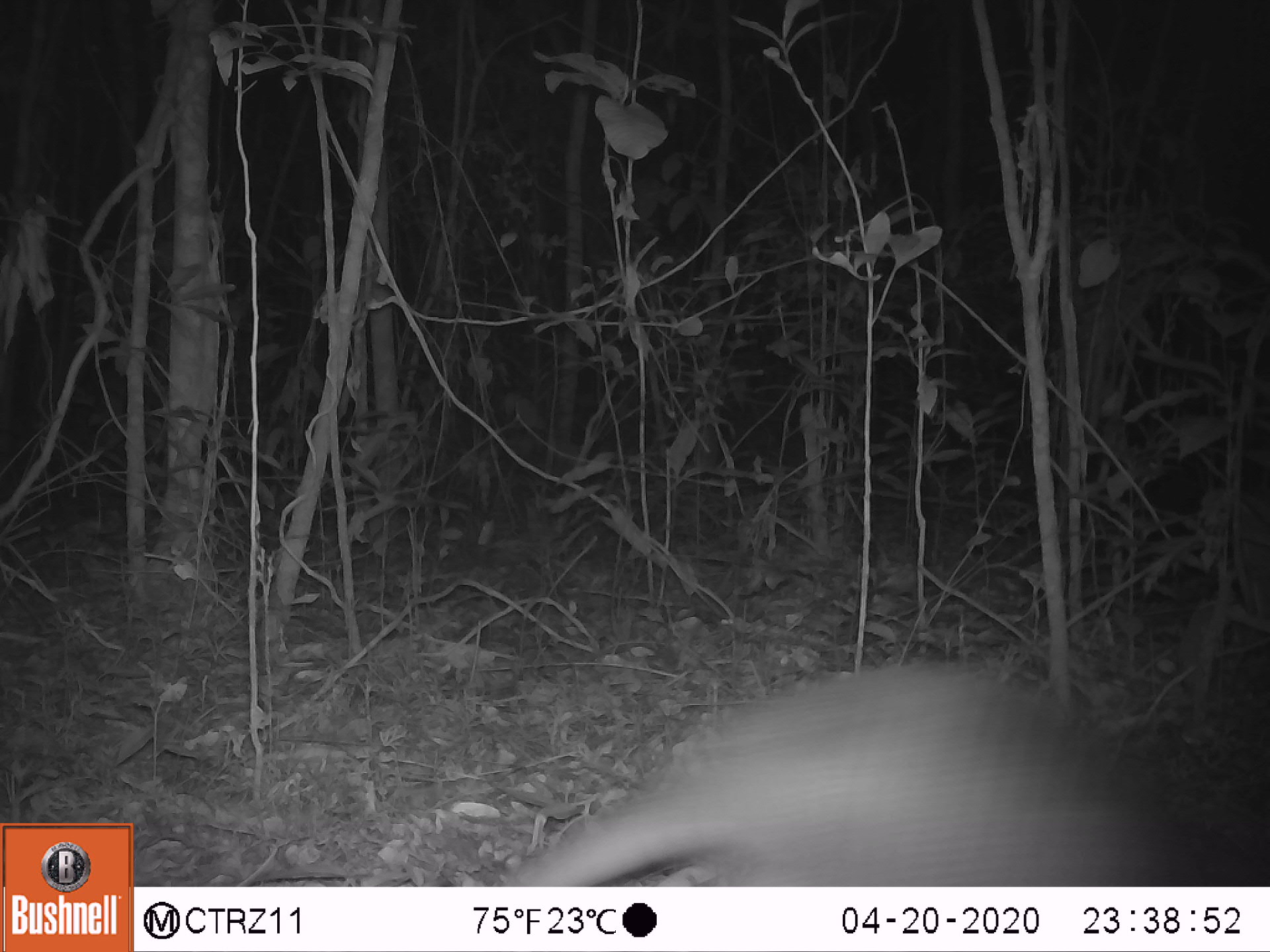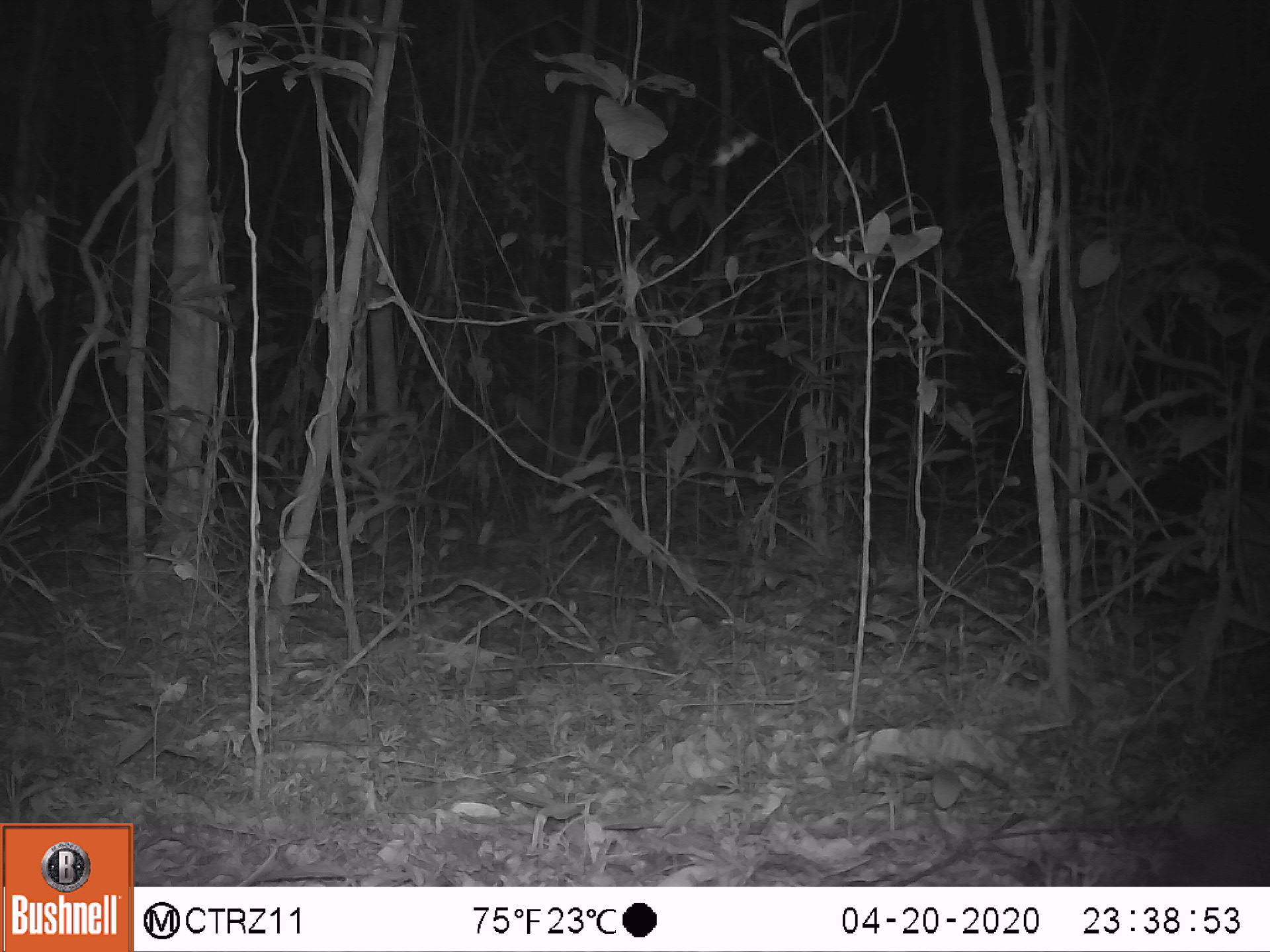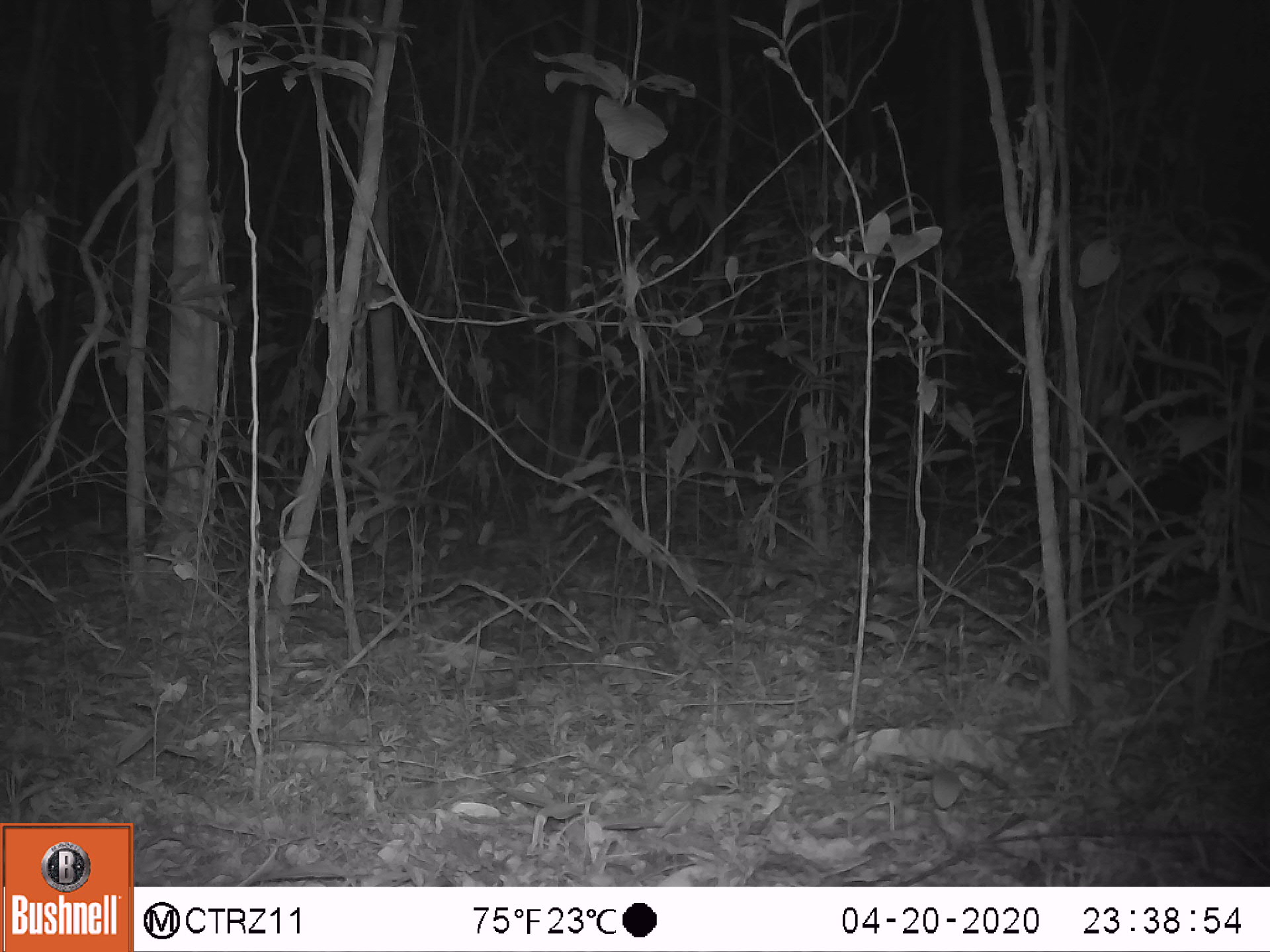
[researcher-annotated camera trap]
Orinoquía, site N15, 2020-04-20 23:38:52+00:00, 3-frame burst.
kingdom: Animalia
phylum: Chordata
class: Mammalia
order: Cingulata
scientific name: Cingulata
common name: armadillo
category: unknown armadillo